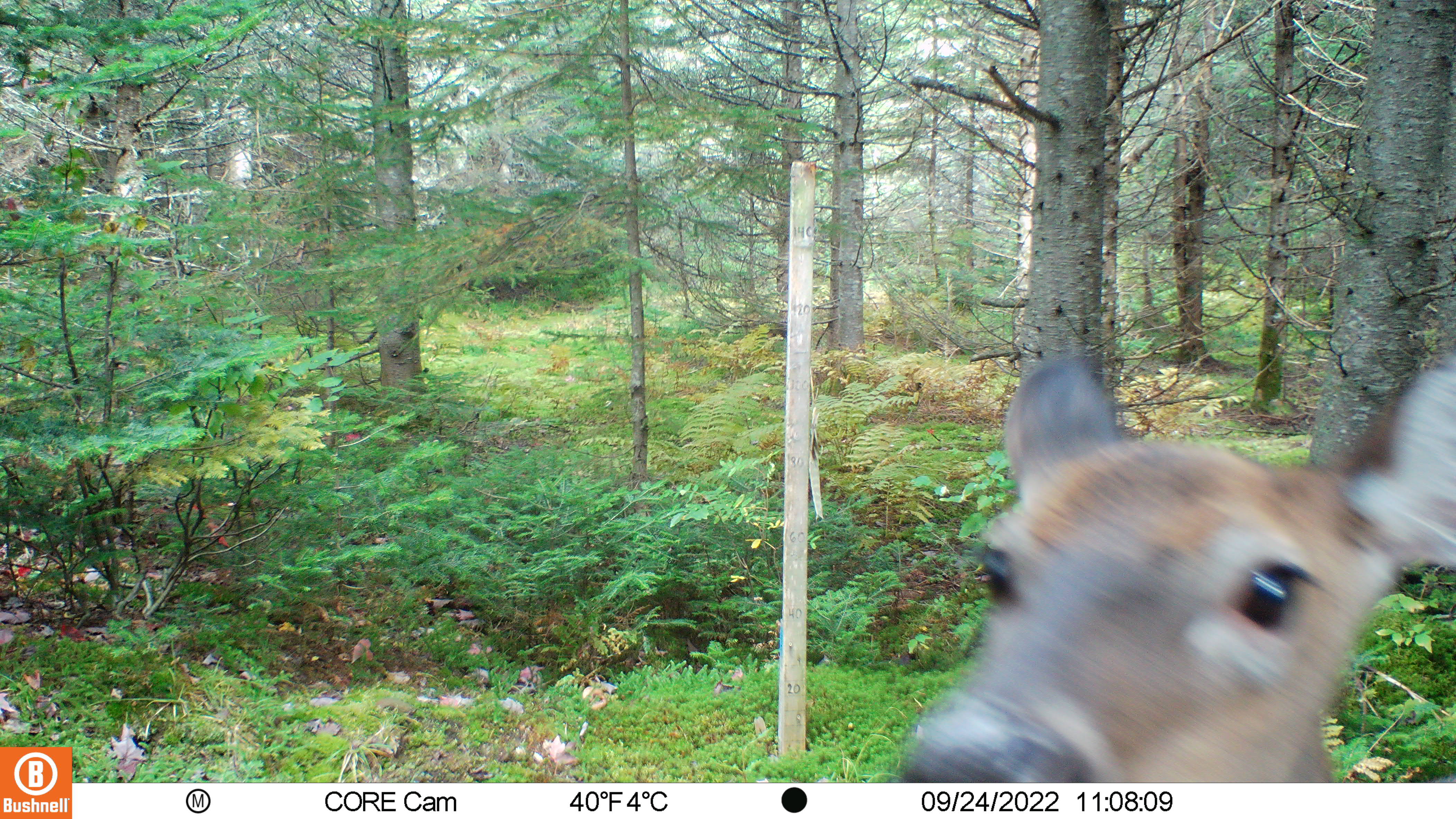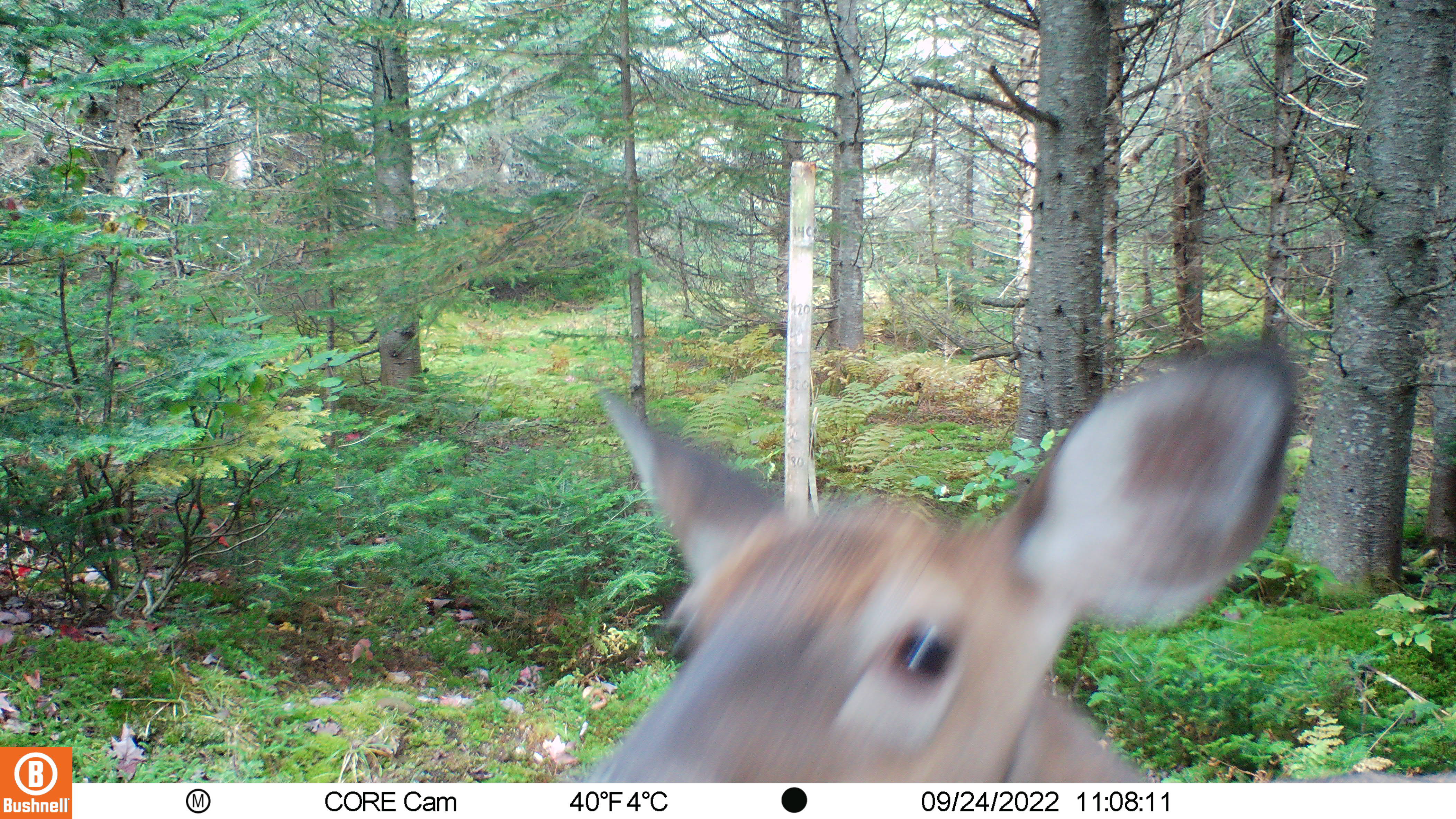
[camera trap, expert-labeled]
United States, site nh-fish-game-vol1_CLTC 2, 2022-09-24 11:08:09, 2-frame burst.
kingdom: Animalia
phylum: Chordata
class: Mammalia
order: Artiodactyla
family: Cervidae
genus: Odocoileus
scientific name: Odocoileus virginianus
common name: white-tailed deer